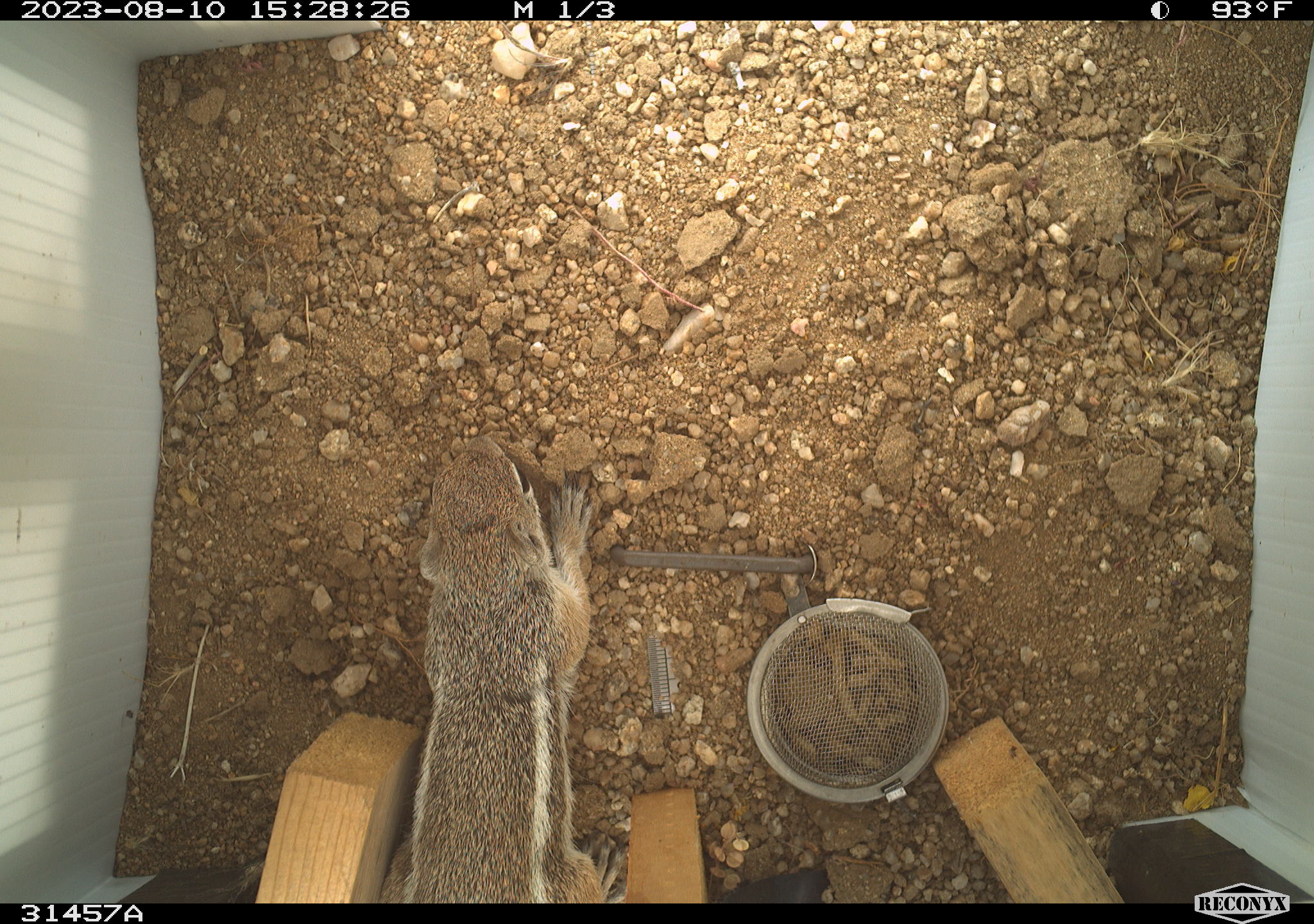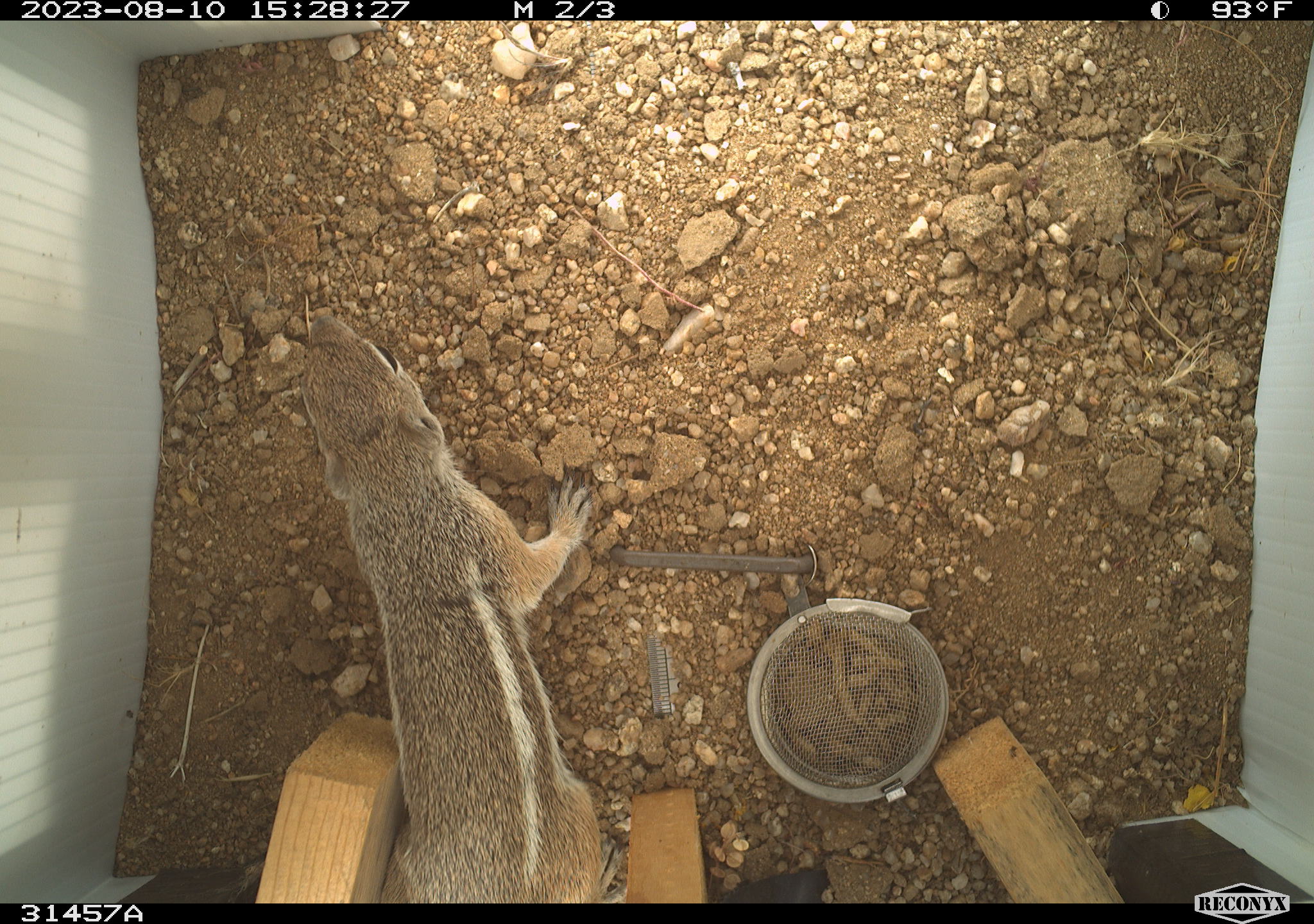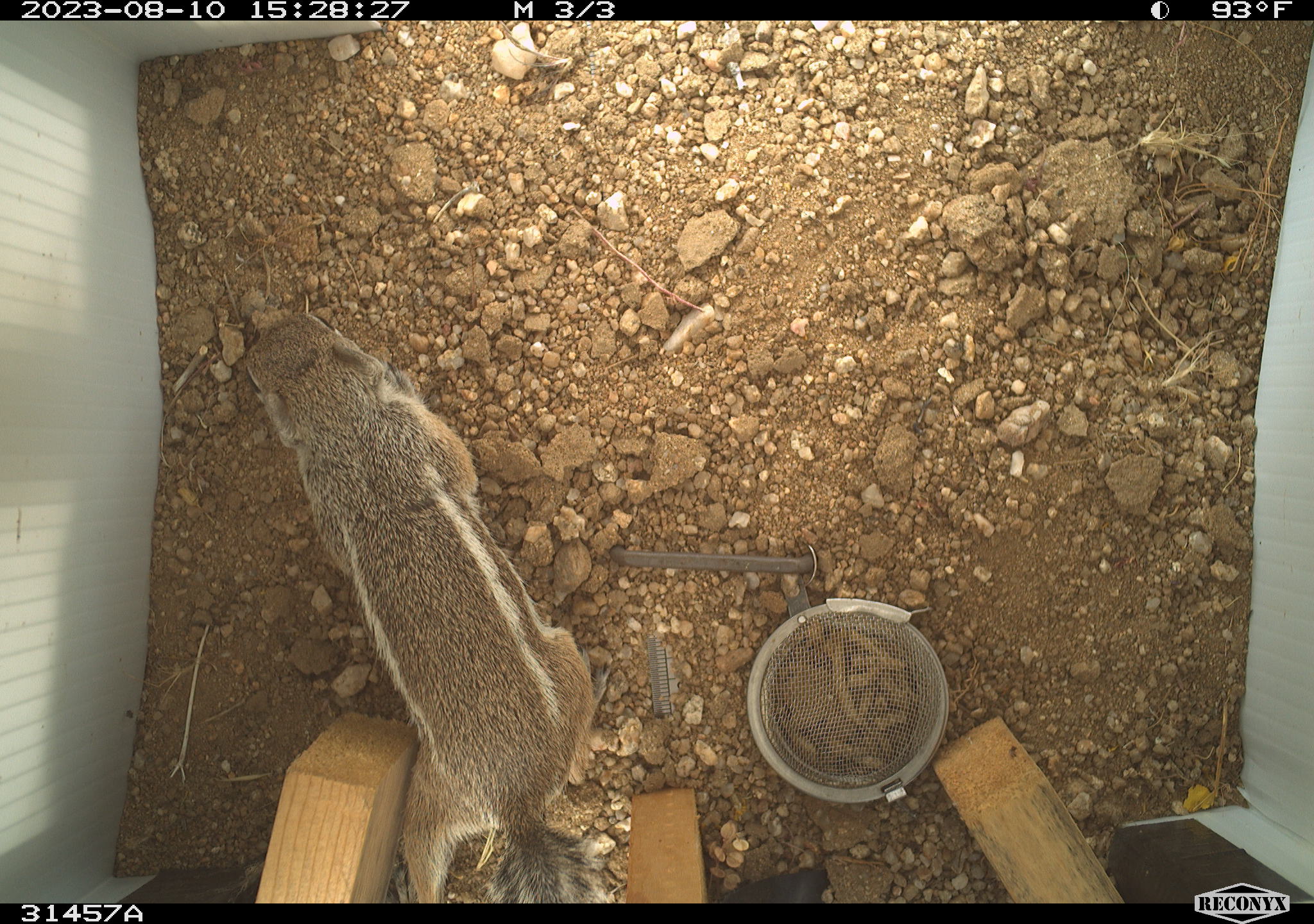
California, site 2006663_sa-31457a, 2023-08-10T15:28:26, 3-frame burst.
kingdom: Animalia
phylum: Chordata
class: Mammalia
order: Rodentia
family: Sciuridae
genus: Ammospermophilus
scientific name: Ammospermophilus leucurus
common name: white-tailed antelope squirrel